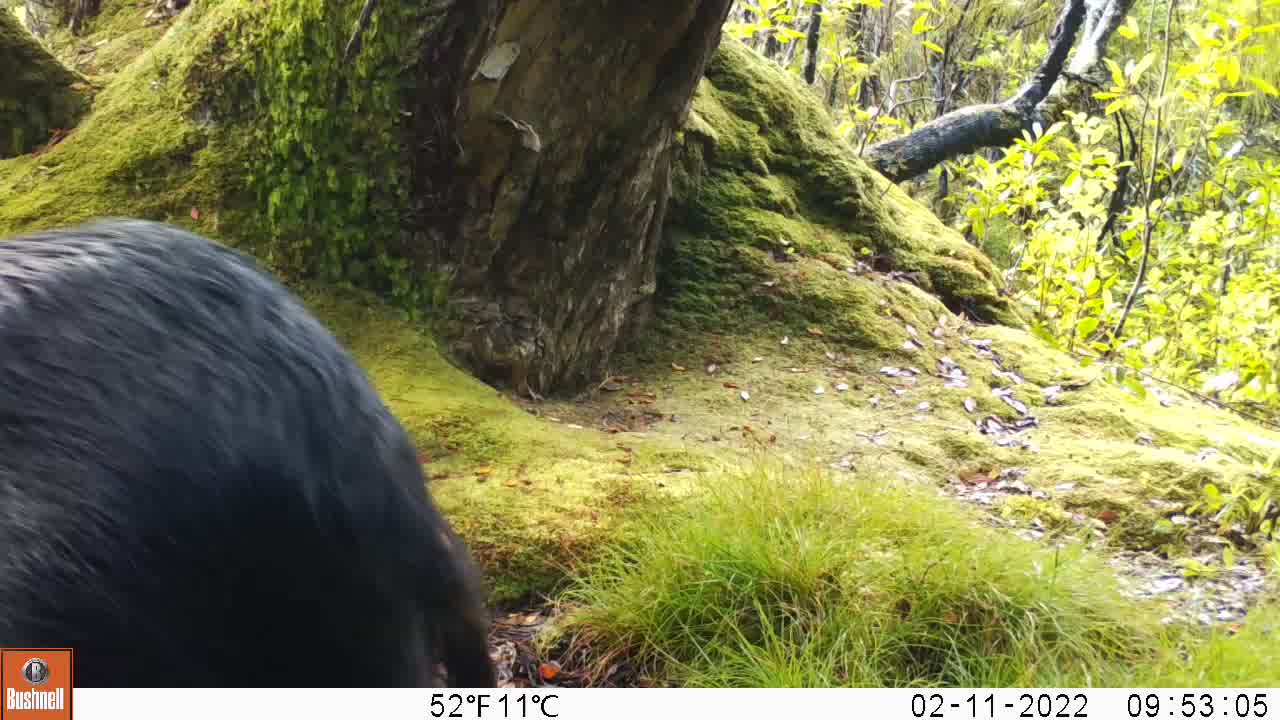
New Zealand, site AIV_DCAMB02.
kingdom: Animalia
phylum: Chordata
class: Mammalia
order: Artiodactyla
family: Suidae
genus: Sus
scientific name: Sus scrofa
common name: pig